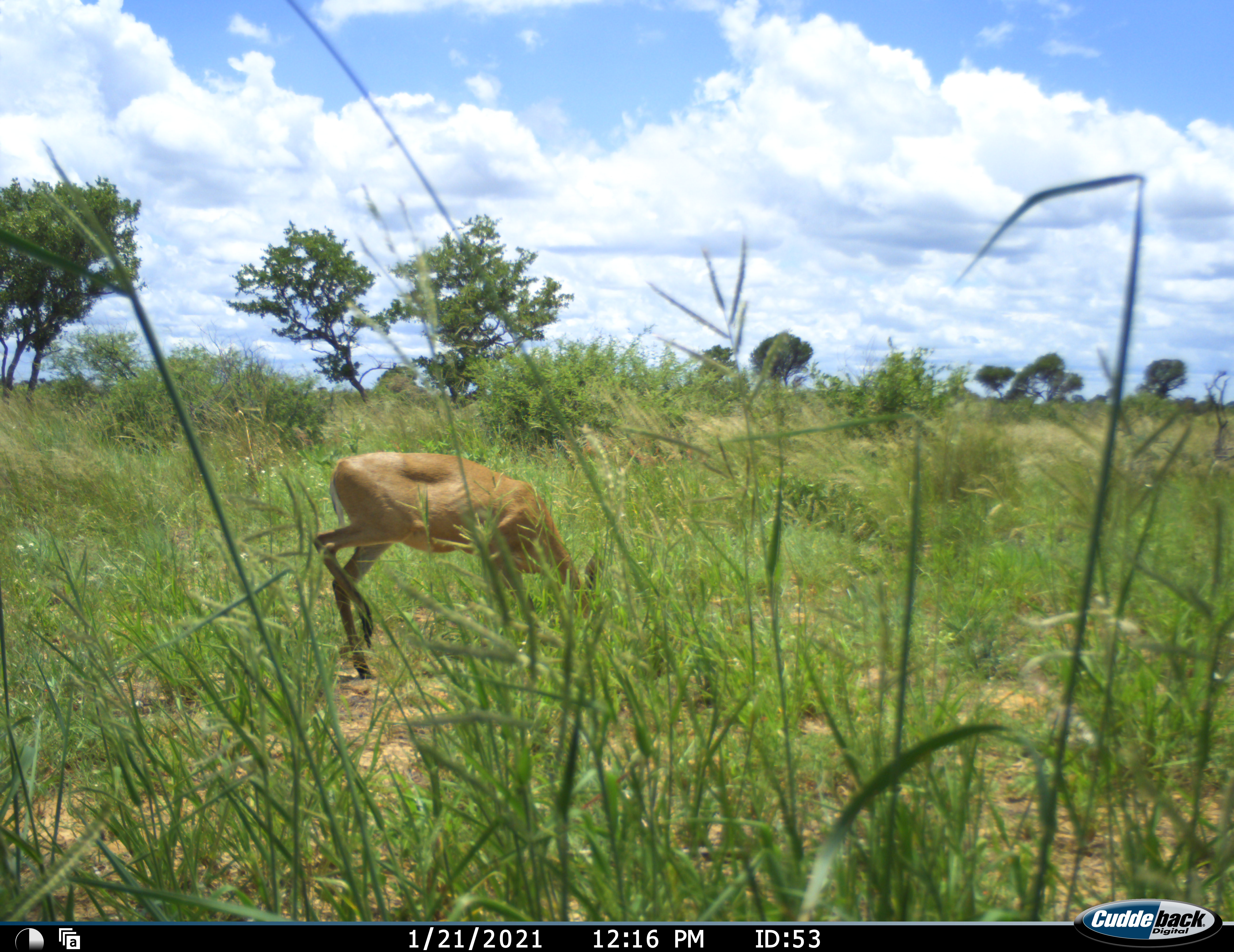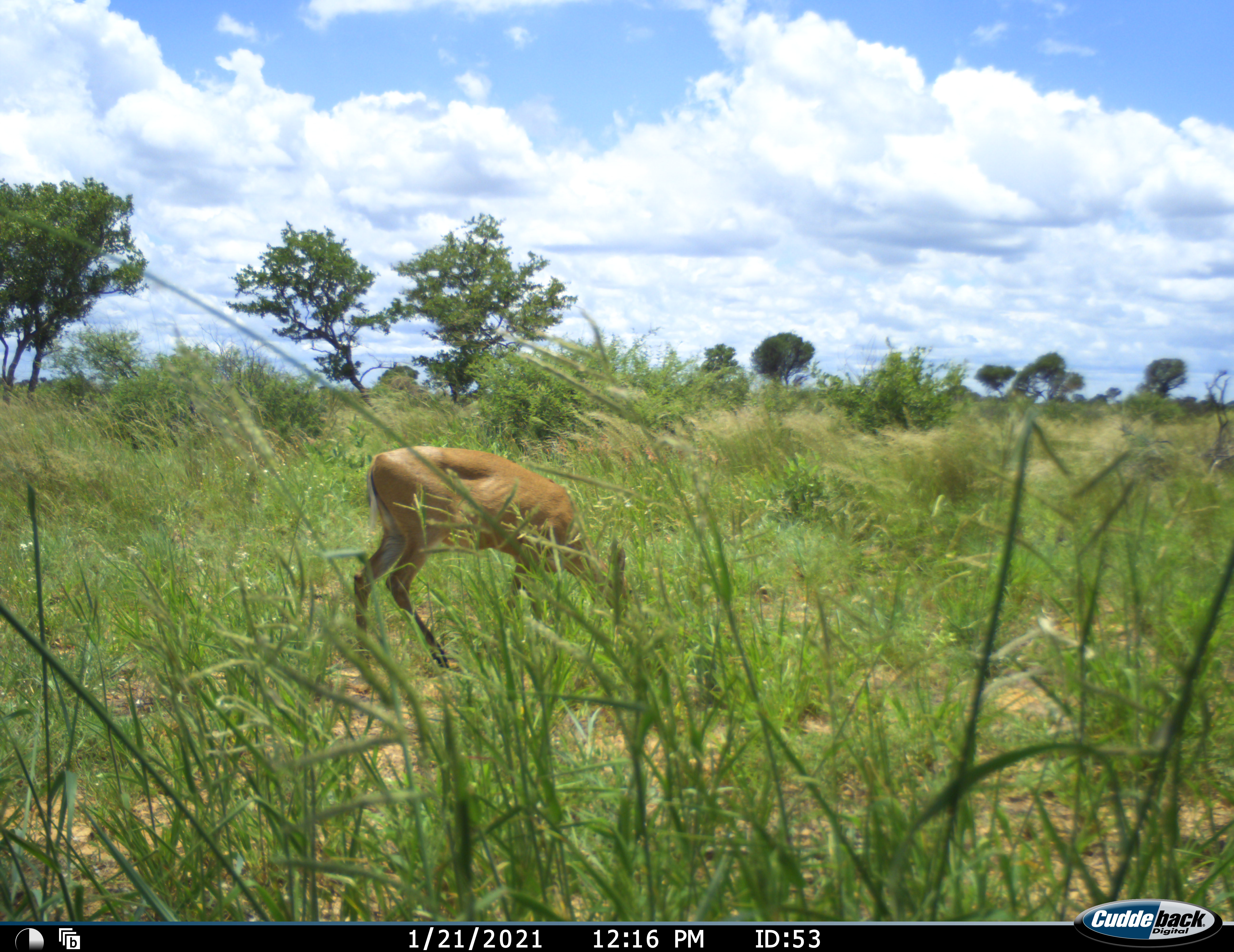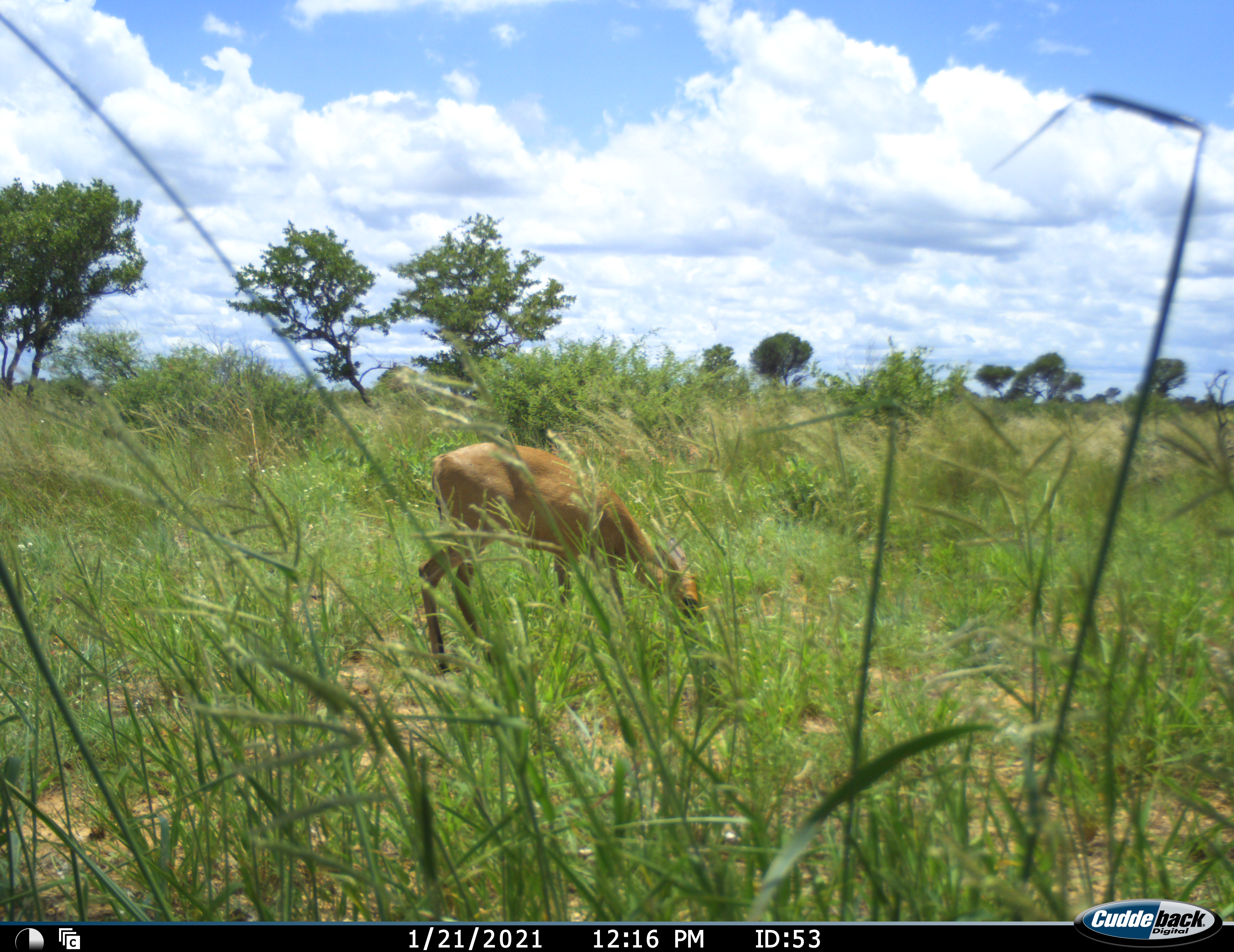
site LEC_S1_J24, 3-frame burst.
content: unidentified animal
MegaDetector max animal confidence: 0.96